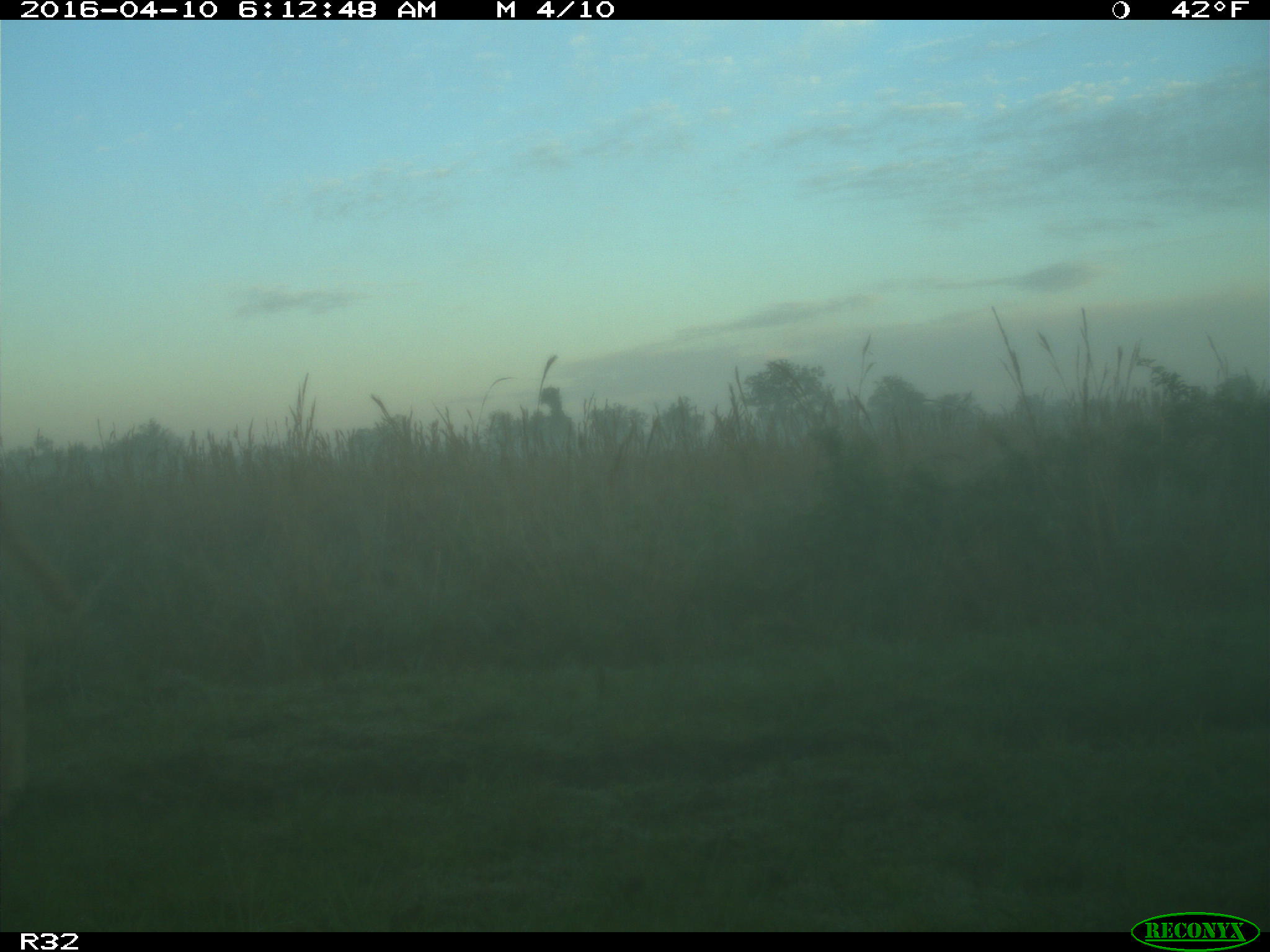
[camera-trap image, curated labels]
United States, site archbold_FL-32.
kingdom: Animalia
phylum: Chordata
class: Mammalia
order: Artiodactyla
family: Bovidae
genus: Bos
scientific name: Bos taurus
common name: domestic cow